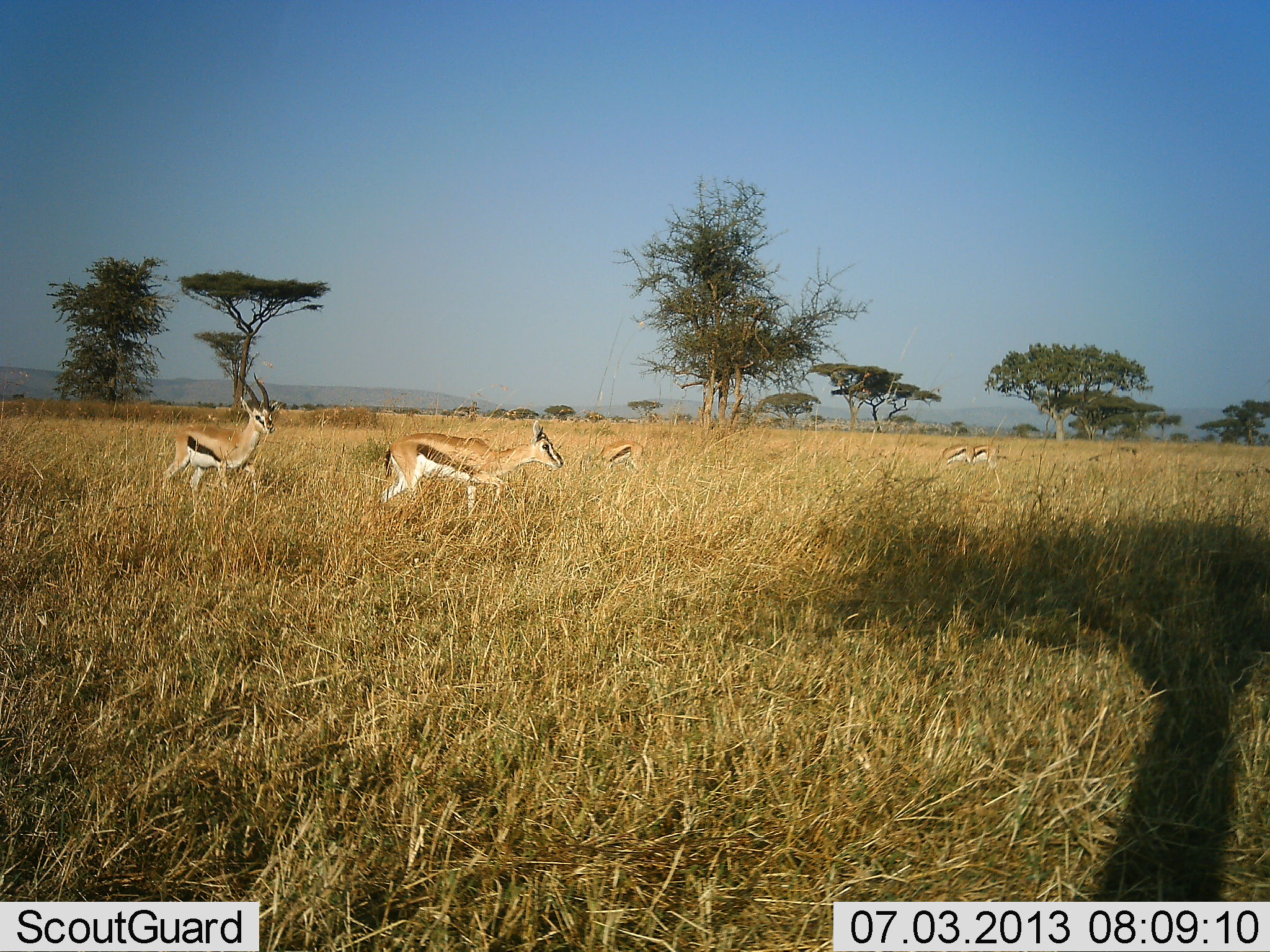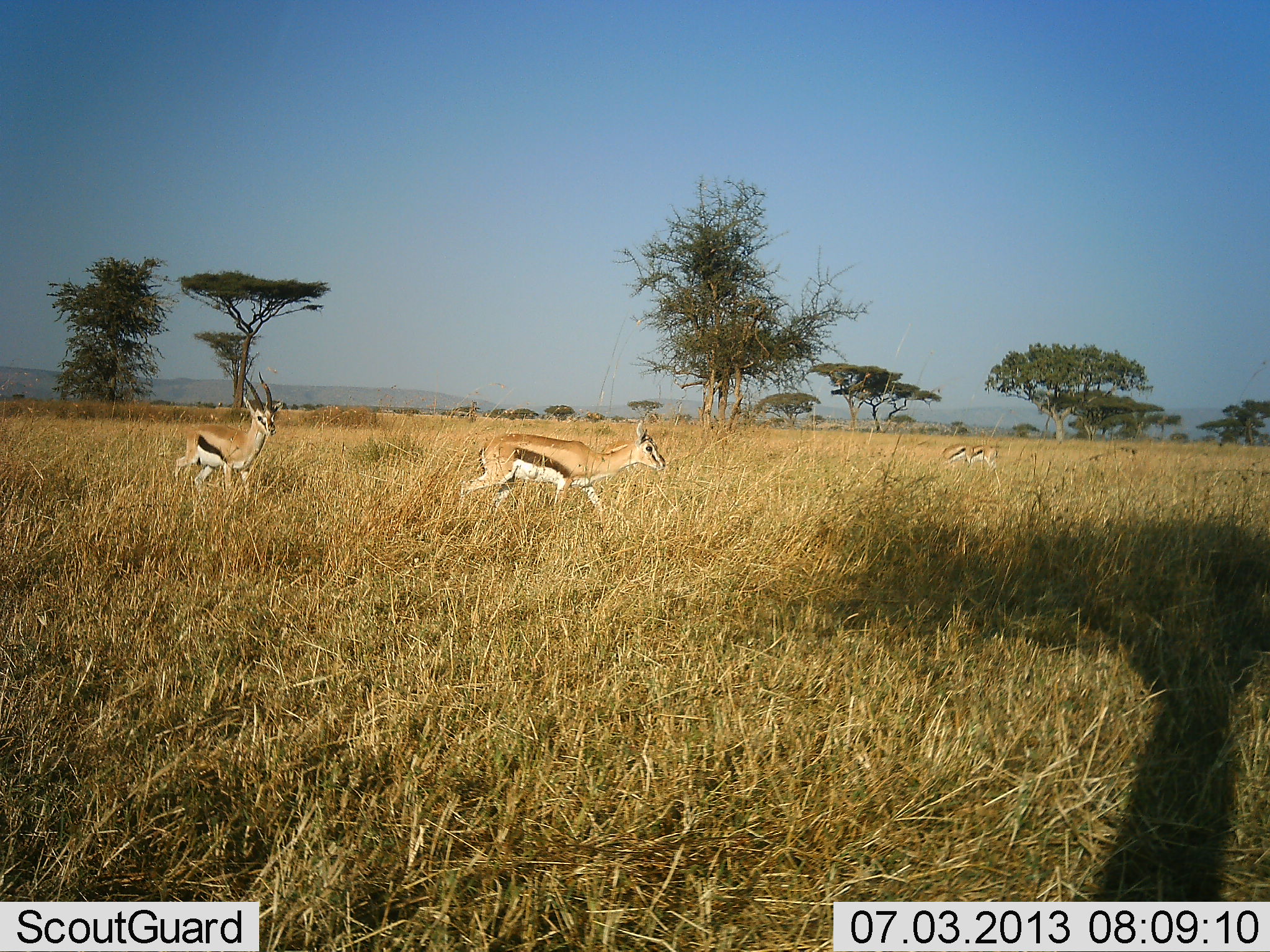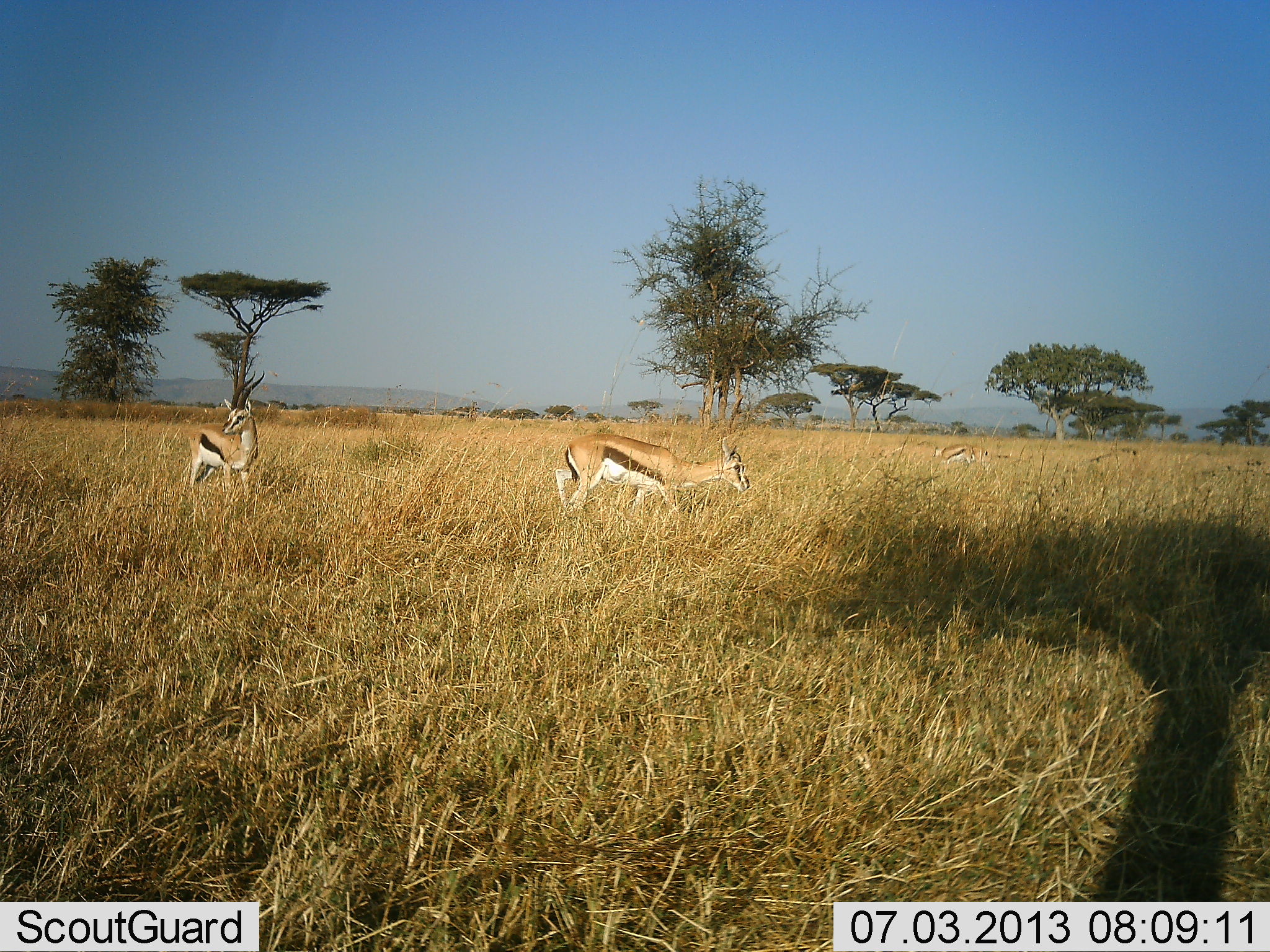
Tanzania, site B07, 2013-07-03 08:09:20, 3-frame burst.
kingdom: Animalia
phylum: Chordata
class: Mammalia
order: Artiodactyla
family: Bovidae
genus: Eudorcas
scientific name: Eudorcas thomsonii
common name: thomson's gazelle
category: gazellethomsons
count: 4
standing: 44%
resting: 3%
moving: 84%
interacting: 0%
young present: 0%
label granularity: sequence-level